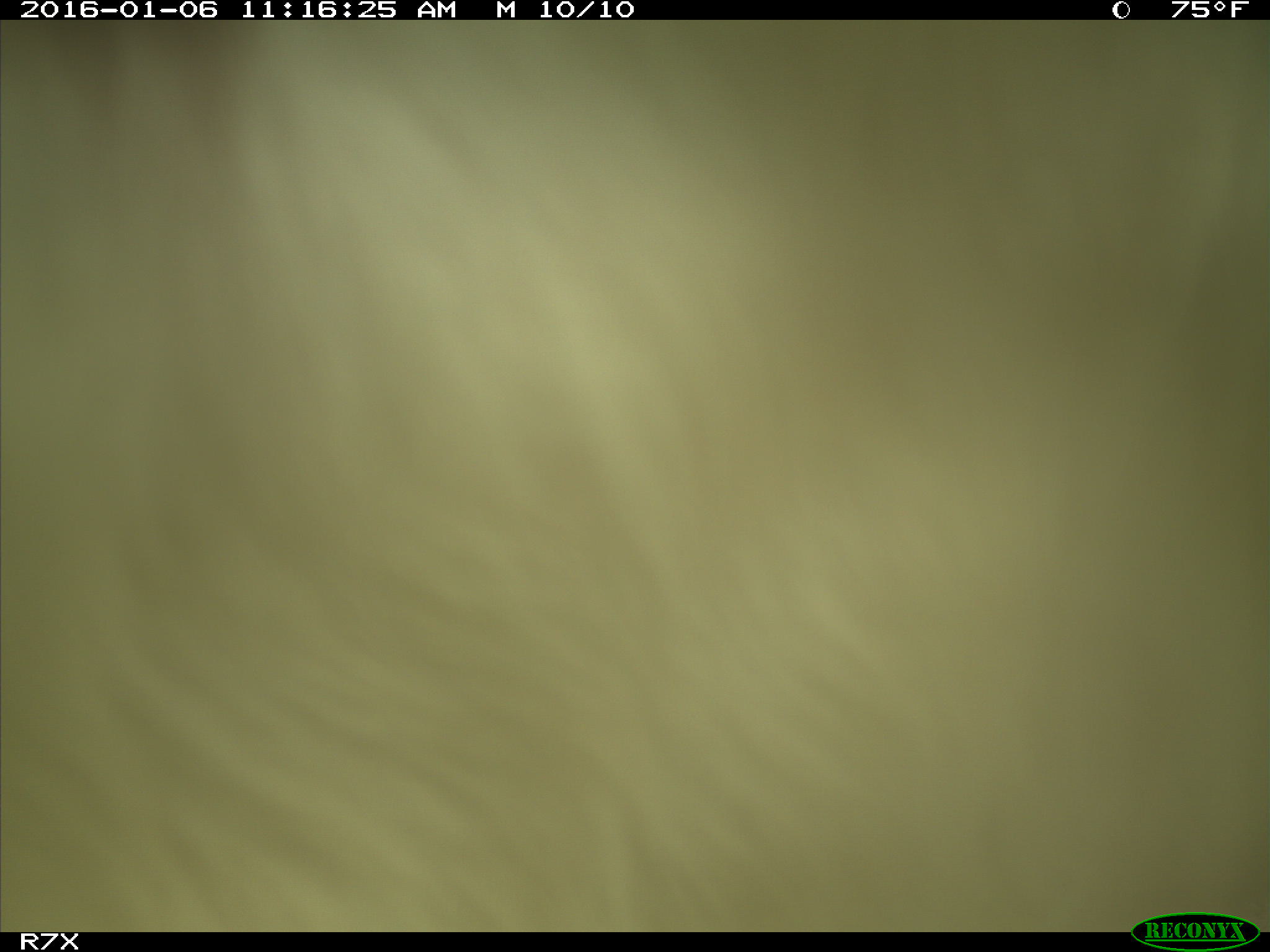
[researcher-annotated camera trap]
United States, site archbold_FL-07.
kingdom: Animalia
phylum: Chordata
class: Mammalia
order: Artiodactyla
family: Bovidae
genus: Bos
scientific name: Bos taurus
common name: domestic cow